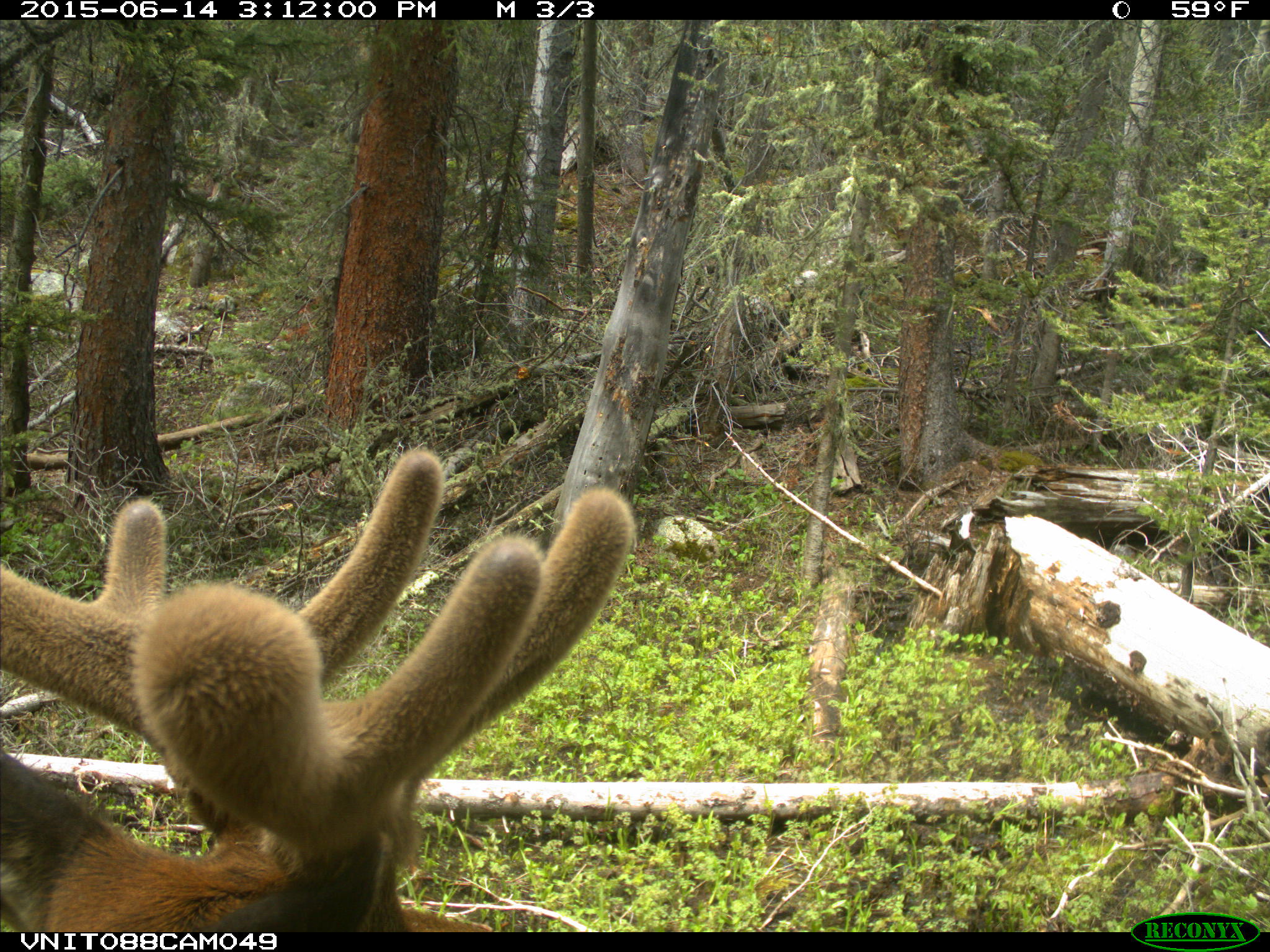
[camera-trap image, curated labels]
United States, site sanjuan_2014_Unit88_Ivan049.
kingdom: Animalia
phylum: Chordata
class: Mammalia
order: Artiodactyla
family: Cervidae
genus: Cervus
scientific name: Cervus elaphus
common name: red deer